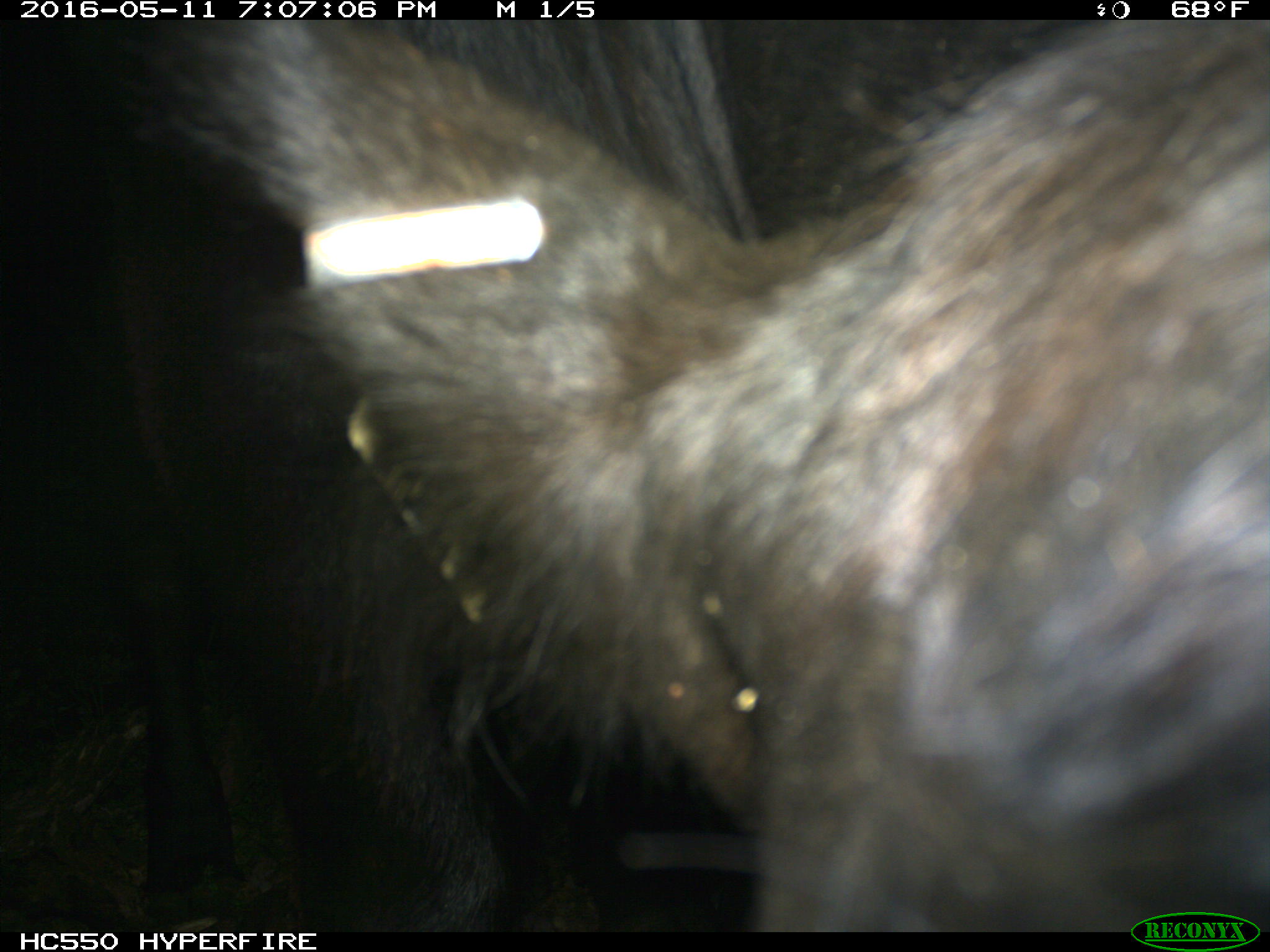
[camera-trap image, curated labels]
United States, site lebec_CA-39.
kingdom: Animalia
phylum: Chordata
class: Mammalia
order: Artiodactyla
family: Bovidae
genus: Bos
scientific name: Bos taurus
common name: domestic cow